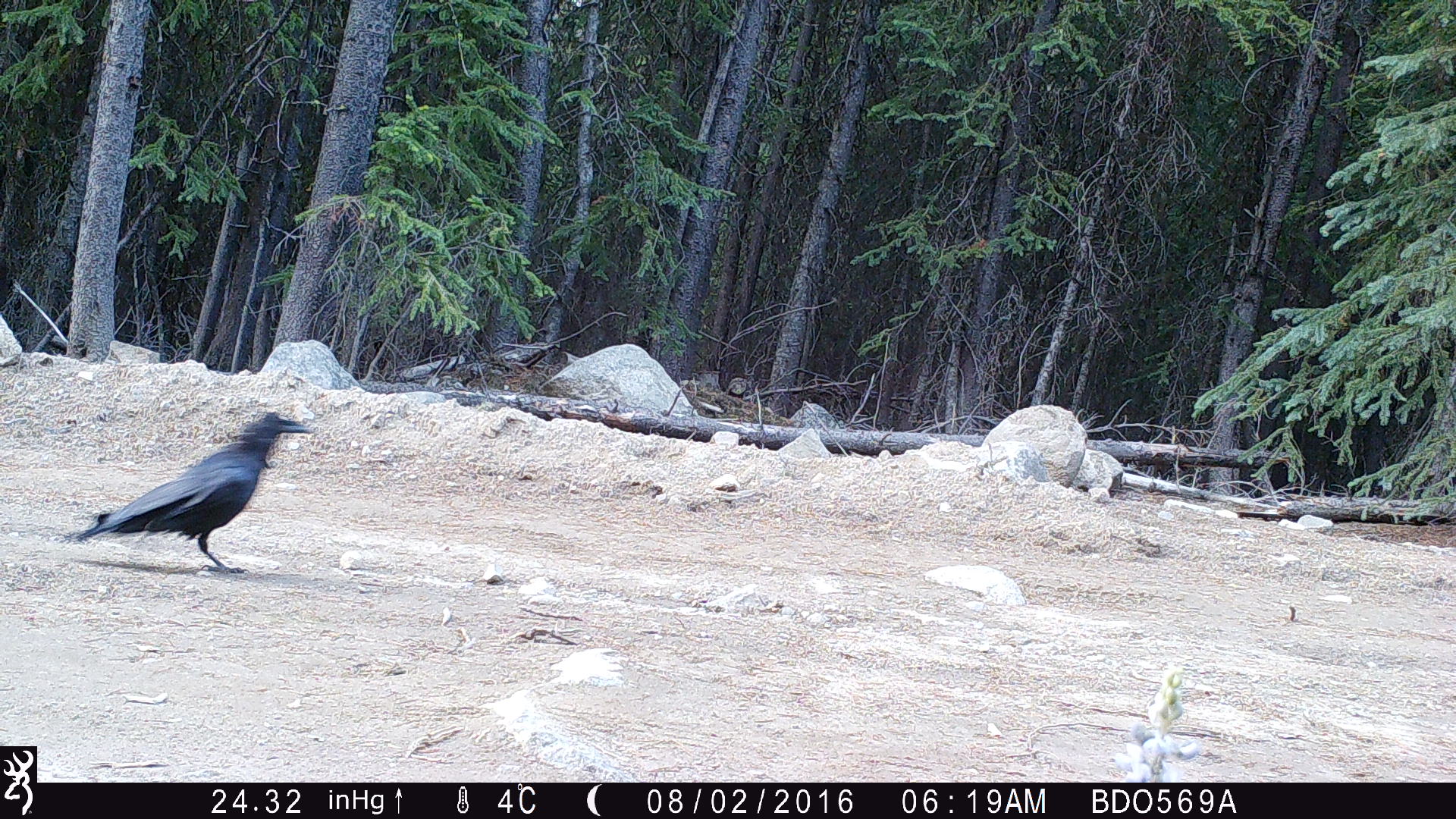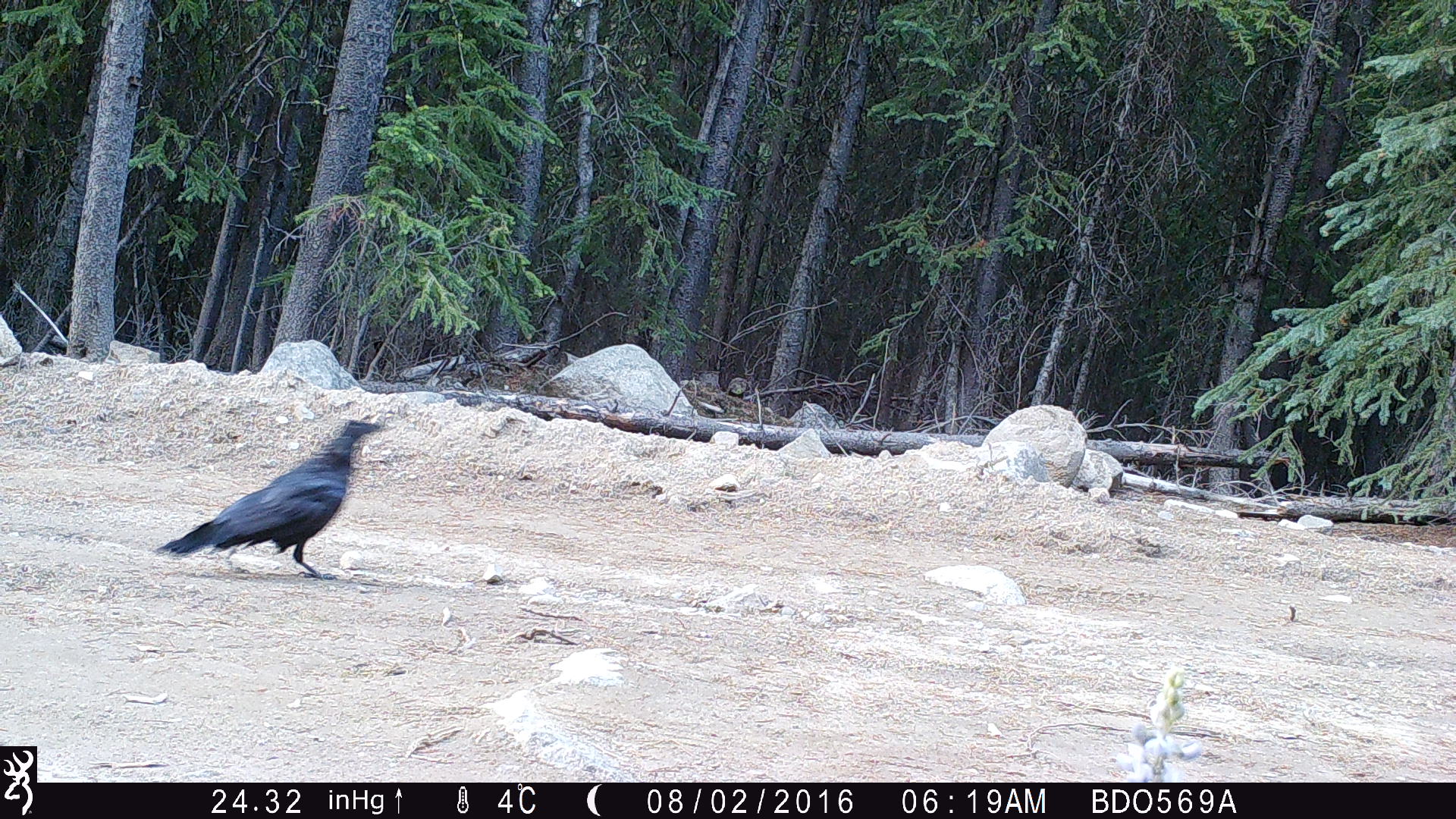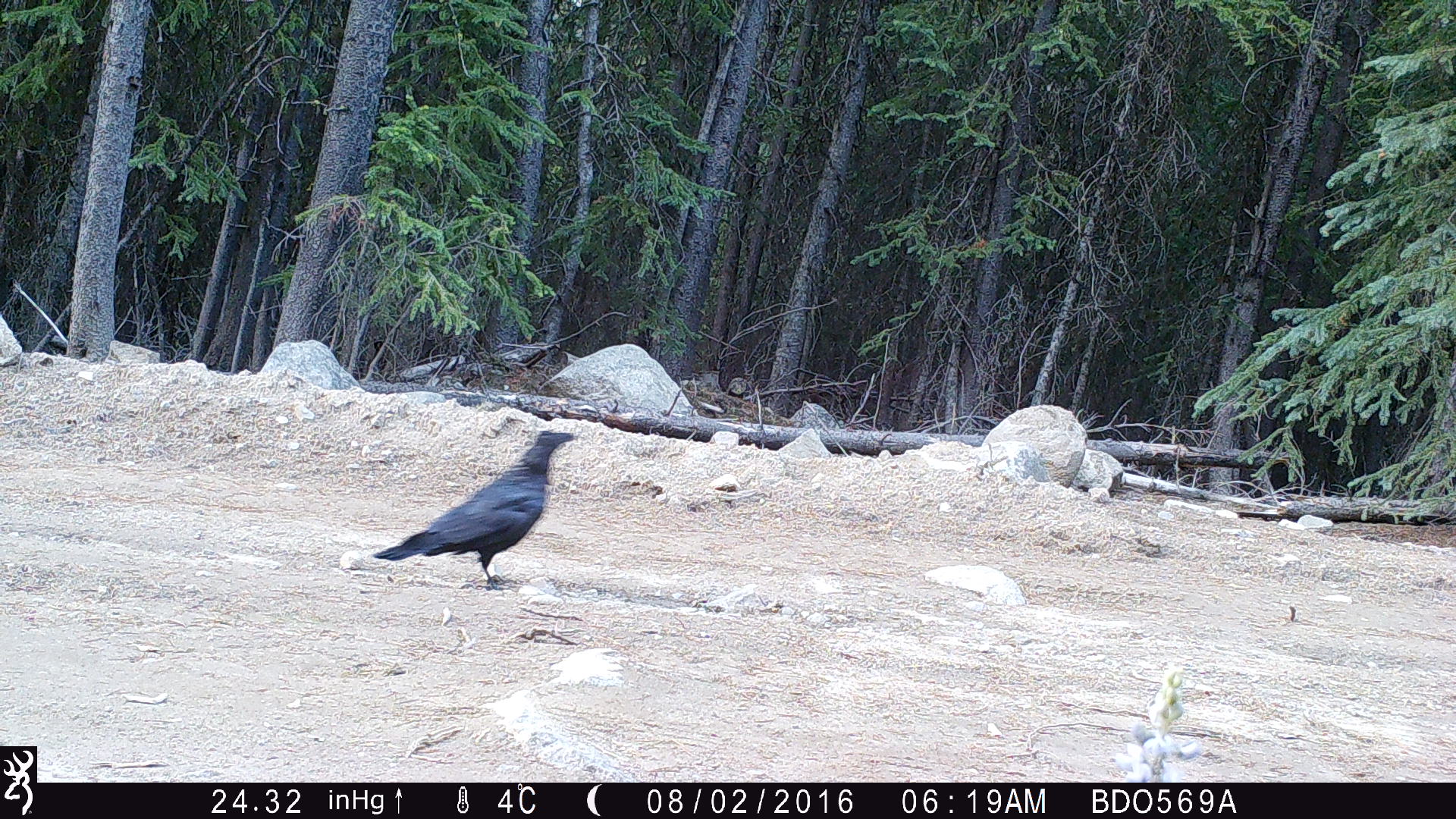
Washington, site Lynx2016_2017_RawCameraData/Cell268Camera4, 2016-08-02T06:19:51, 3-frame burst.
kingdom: Animalia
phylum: Chordata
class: Aves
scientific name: Aves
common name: birds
Aves (birds). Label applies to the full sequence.